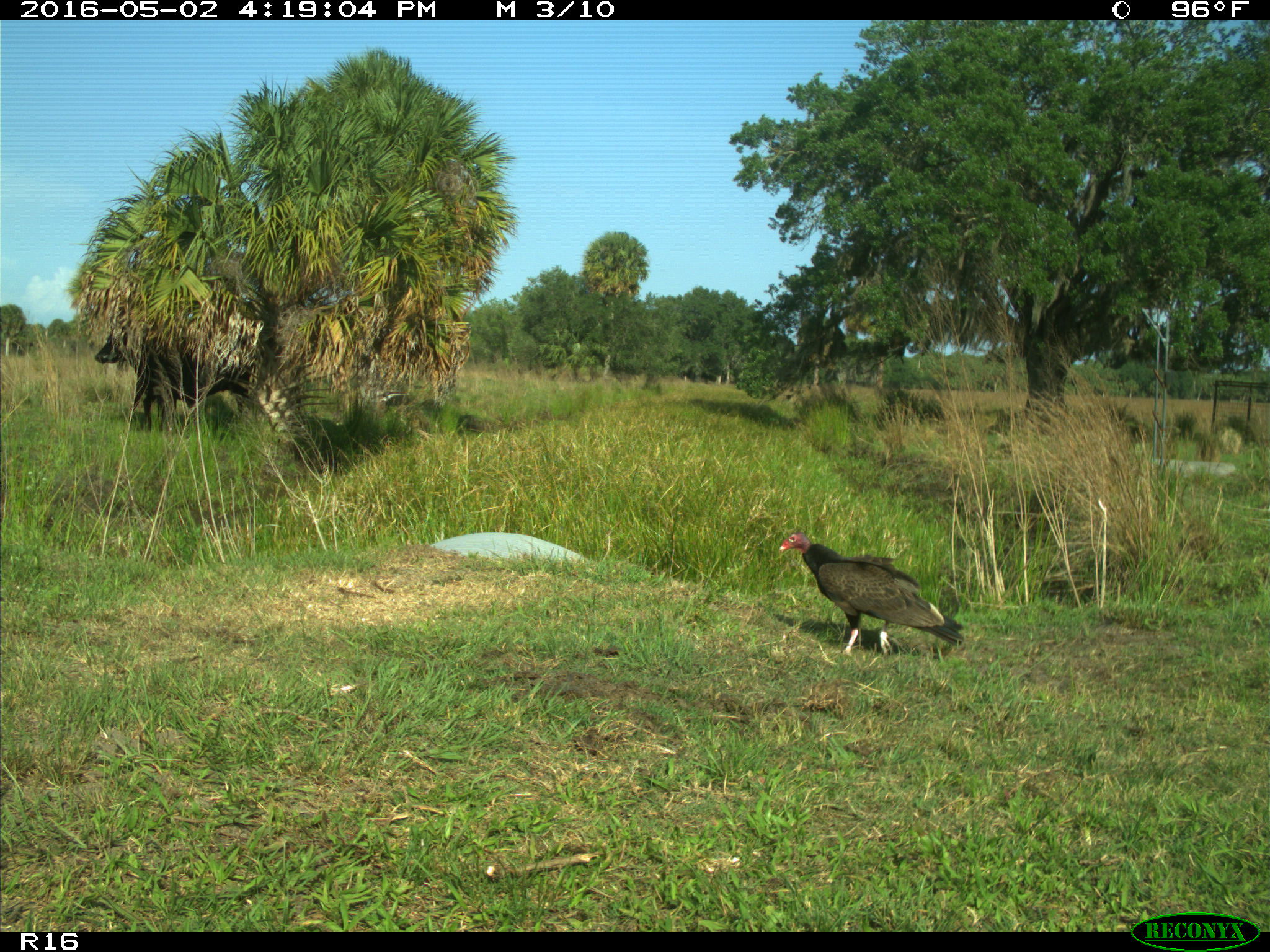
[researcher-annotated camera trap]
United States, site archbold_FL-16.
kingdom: Animalia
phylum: Chordata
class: Mammalia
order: Artiodactyla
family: Bovidae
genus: Bos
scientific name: Bos taurus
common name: domestic cow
Bos taurus (domestic cow).